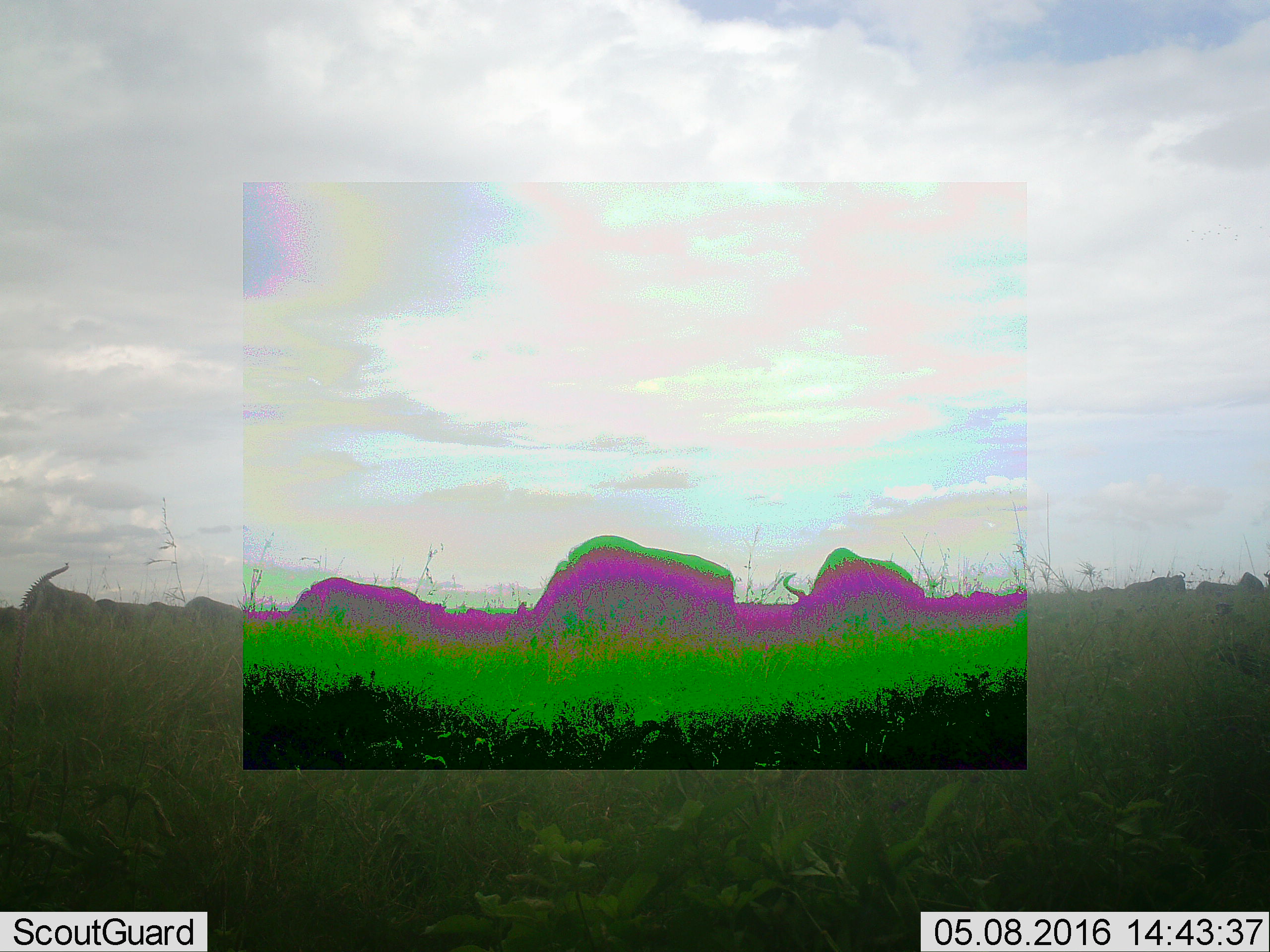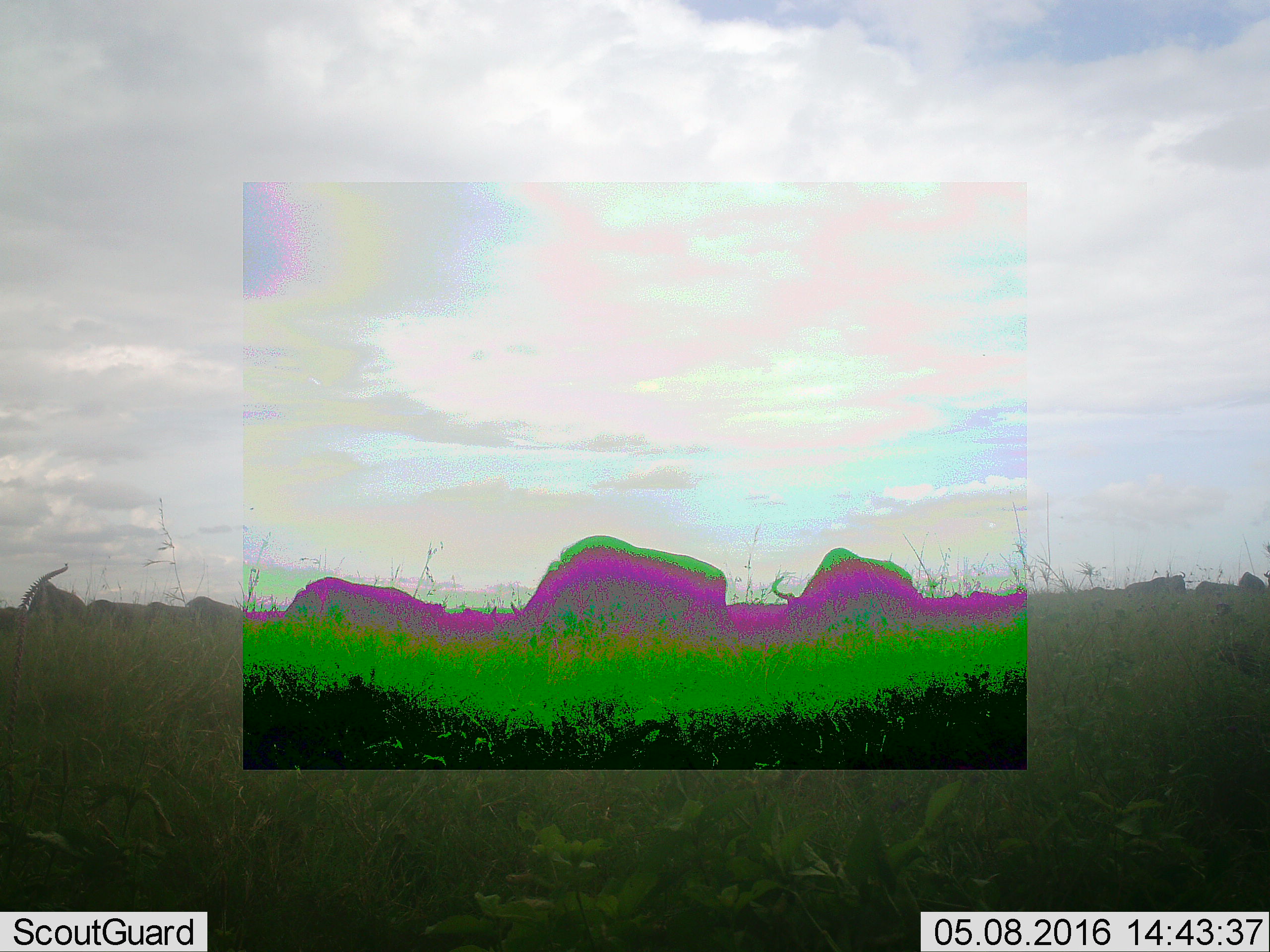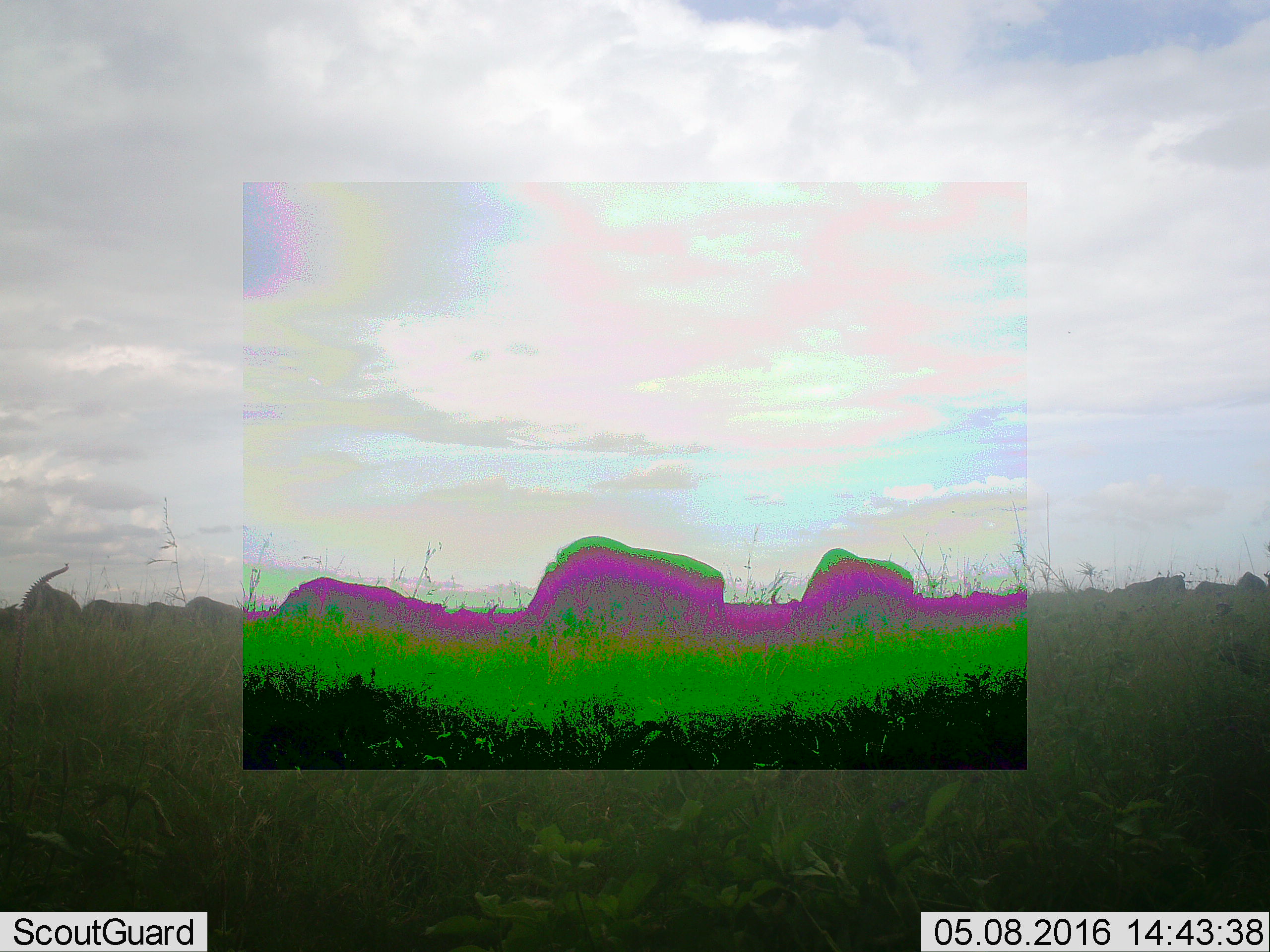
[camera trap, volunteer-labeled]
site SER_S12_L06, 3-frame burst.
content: unidentified animal